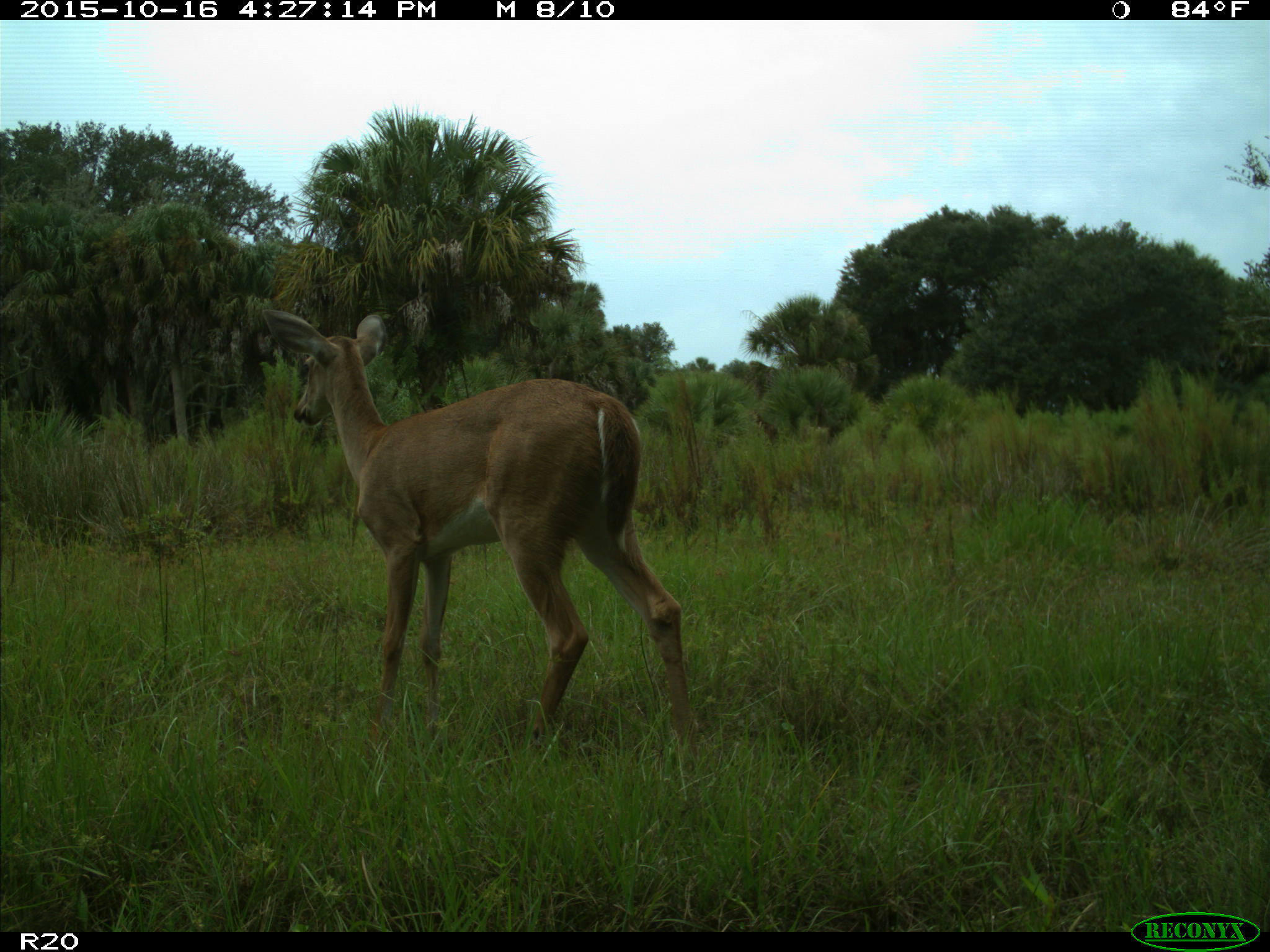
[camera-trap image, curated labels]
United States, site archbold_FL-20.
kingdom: Animalia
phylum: Chordata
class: Mammalia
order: Artiodactyla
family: Cervidae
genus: Odocoileus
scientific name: Odocoileus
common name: deer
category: unidentified deer